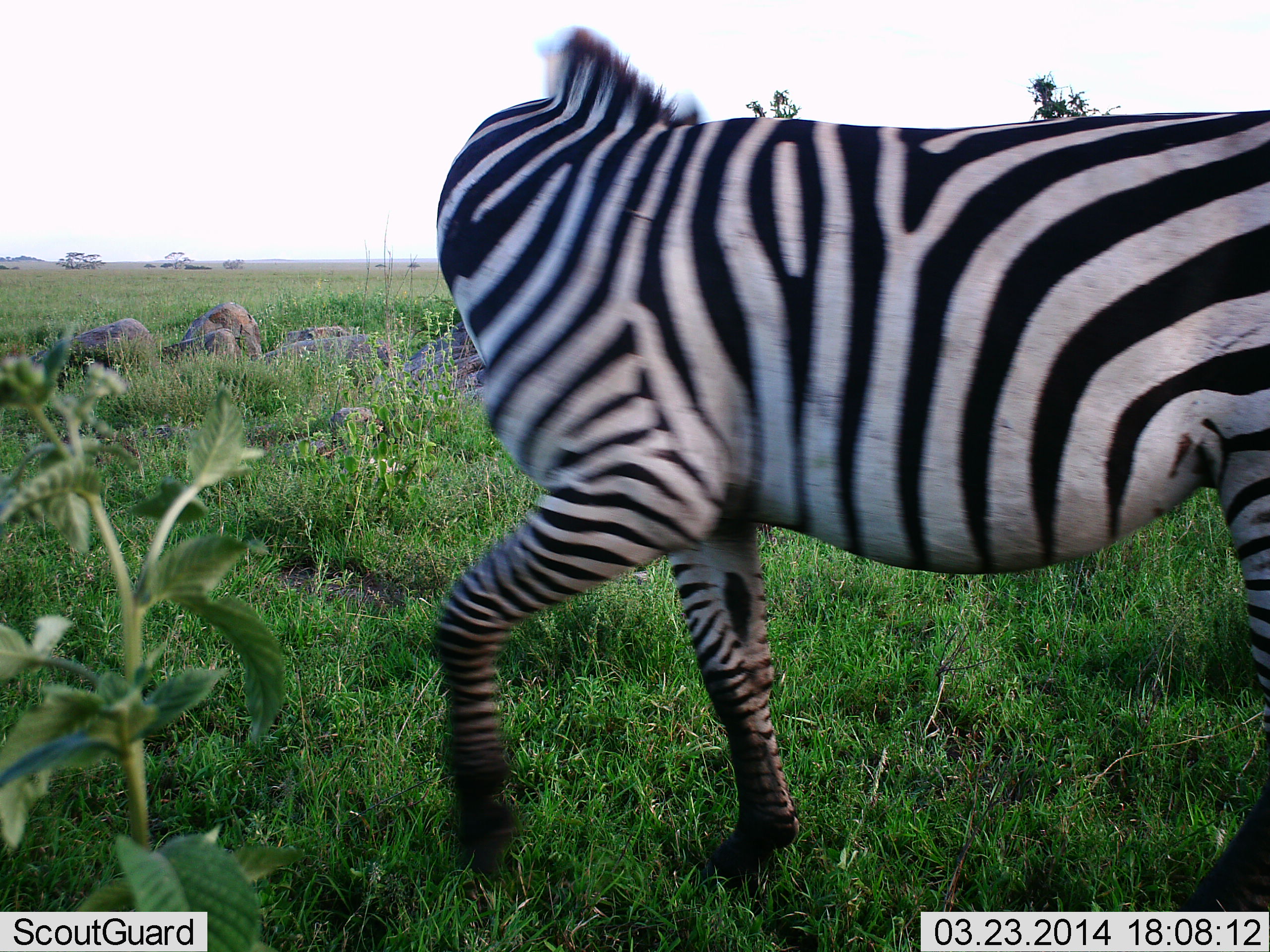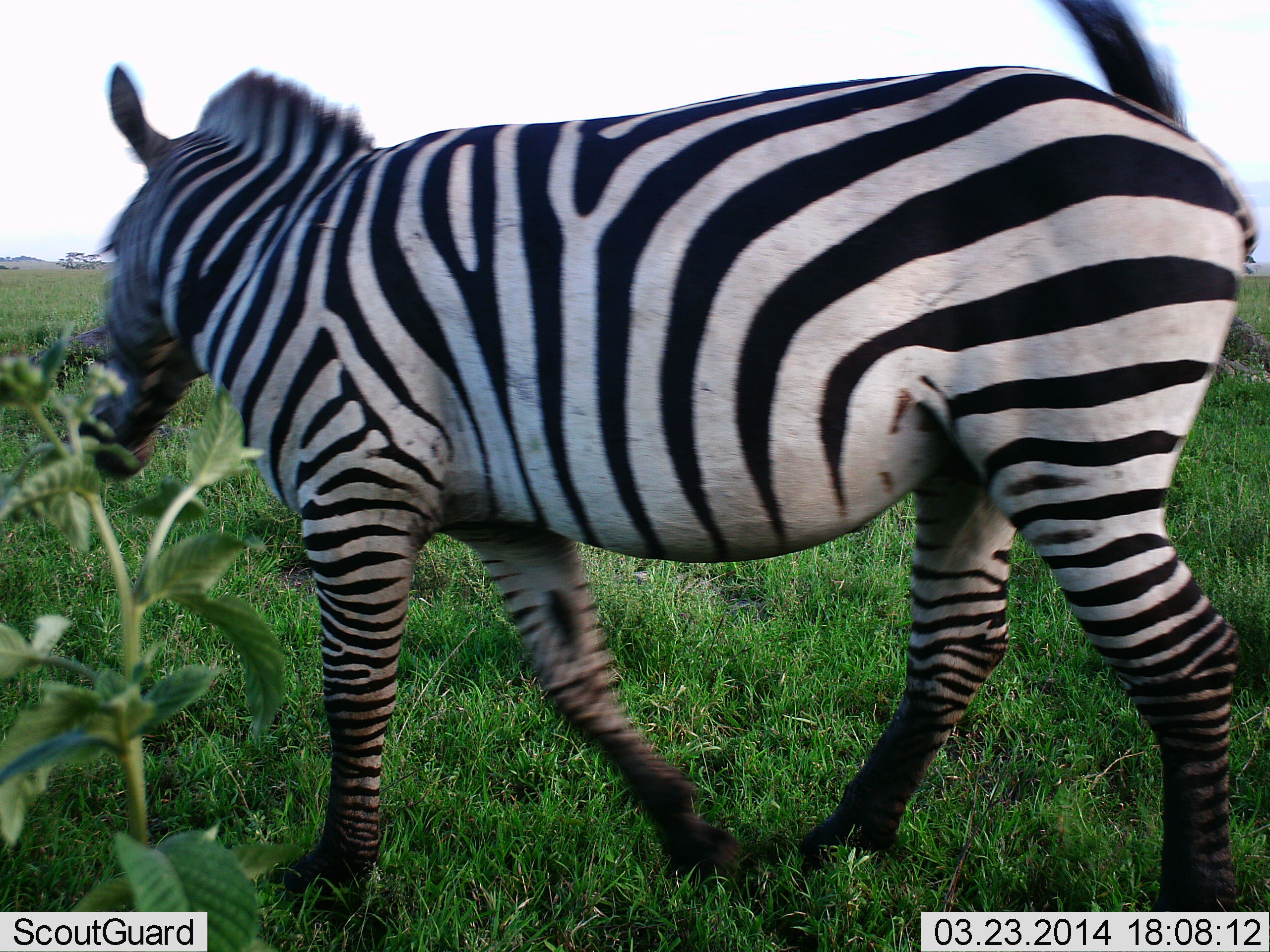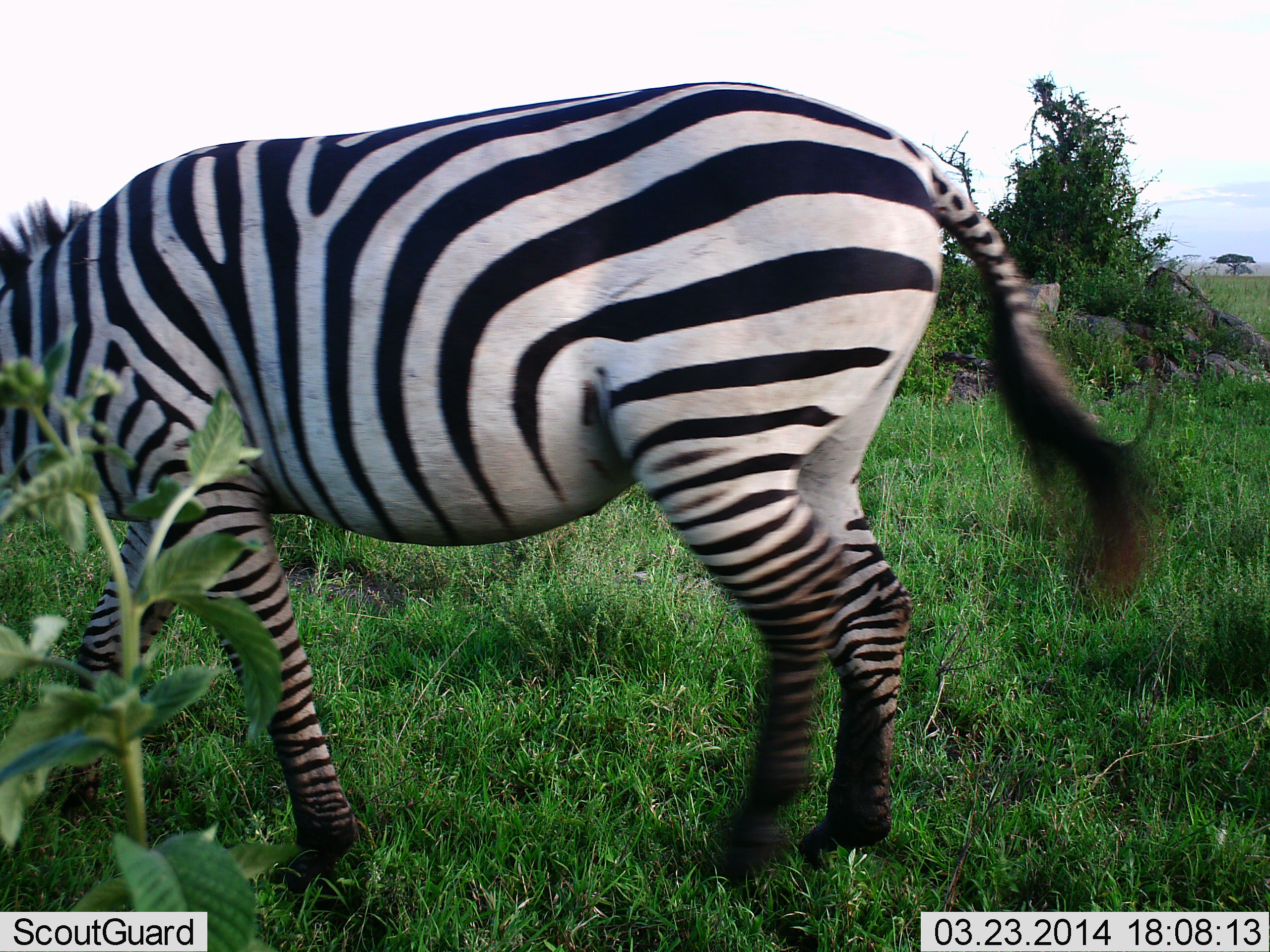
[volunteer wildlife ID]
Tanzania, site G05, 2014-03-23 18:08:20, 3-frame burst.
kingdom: Animalia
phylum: Chordata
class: Mammalia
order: Perissodactyla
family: Equidae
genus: Equus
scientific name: Equus quagga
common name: plains zebra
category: zebra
Zebra (plains zebra) (Equus quagga), count 1. Behavior (volunteer vote fractions): standing 0%, resting 0%, moving 90%, interacting 0%. Young present (vote fraction): 0%. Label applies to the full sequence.